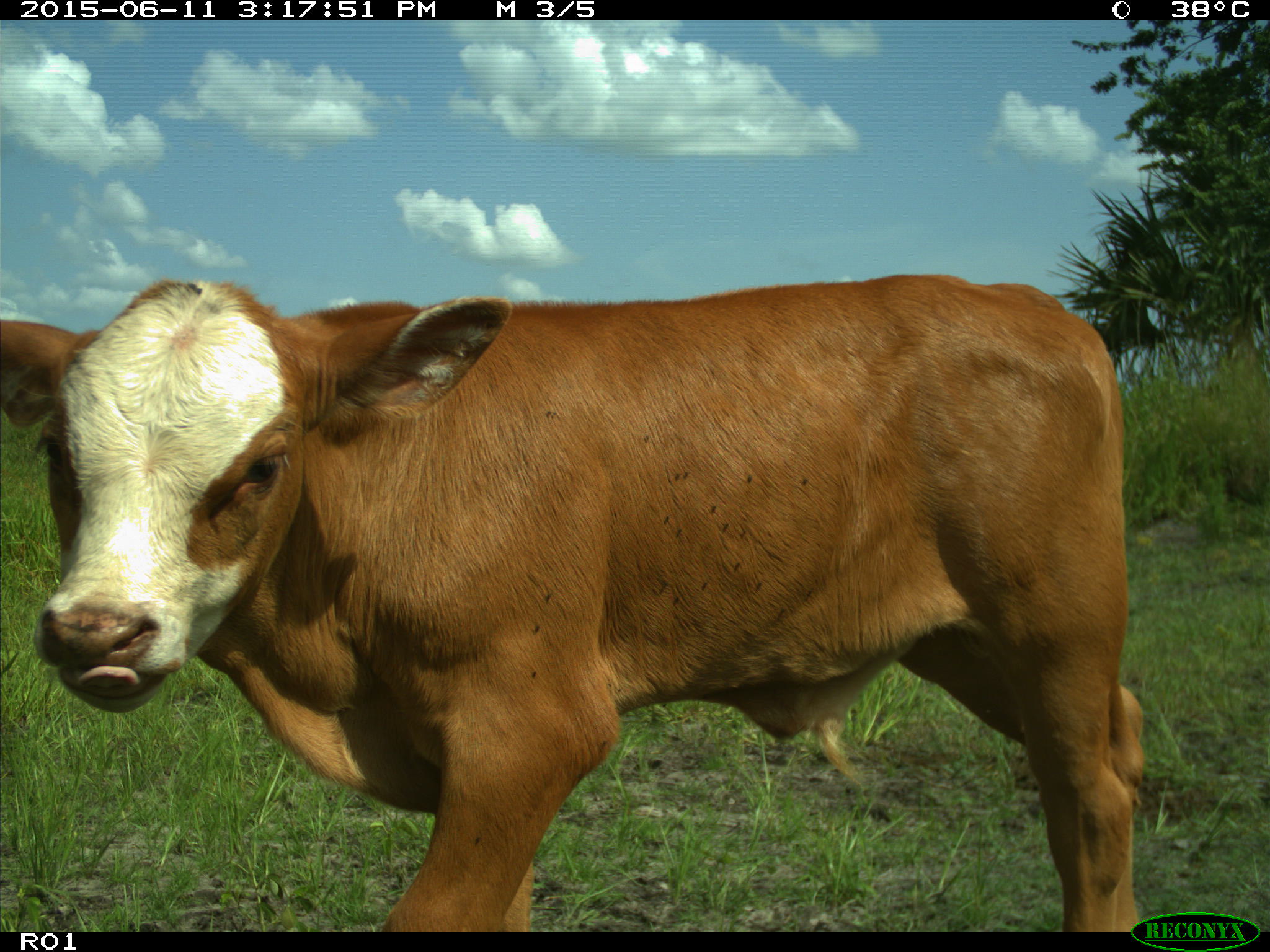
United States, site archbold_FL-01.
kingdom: Animalia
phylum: Chordata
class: Mammalia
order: Artiodactyla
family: Bovidae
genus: Bos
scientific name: Bos taurus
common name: domestic cow